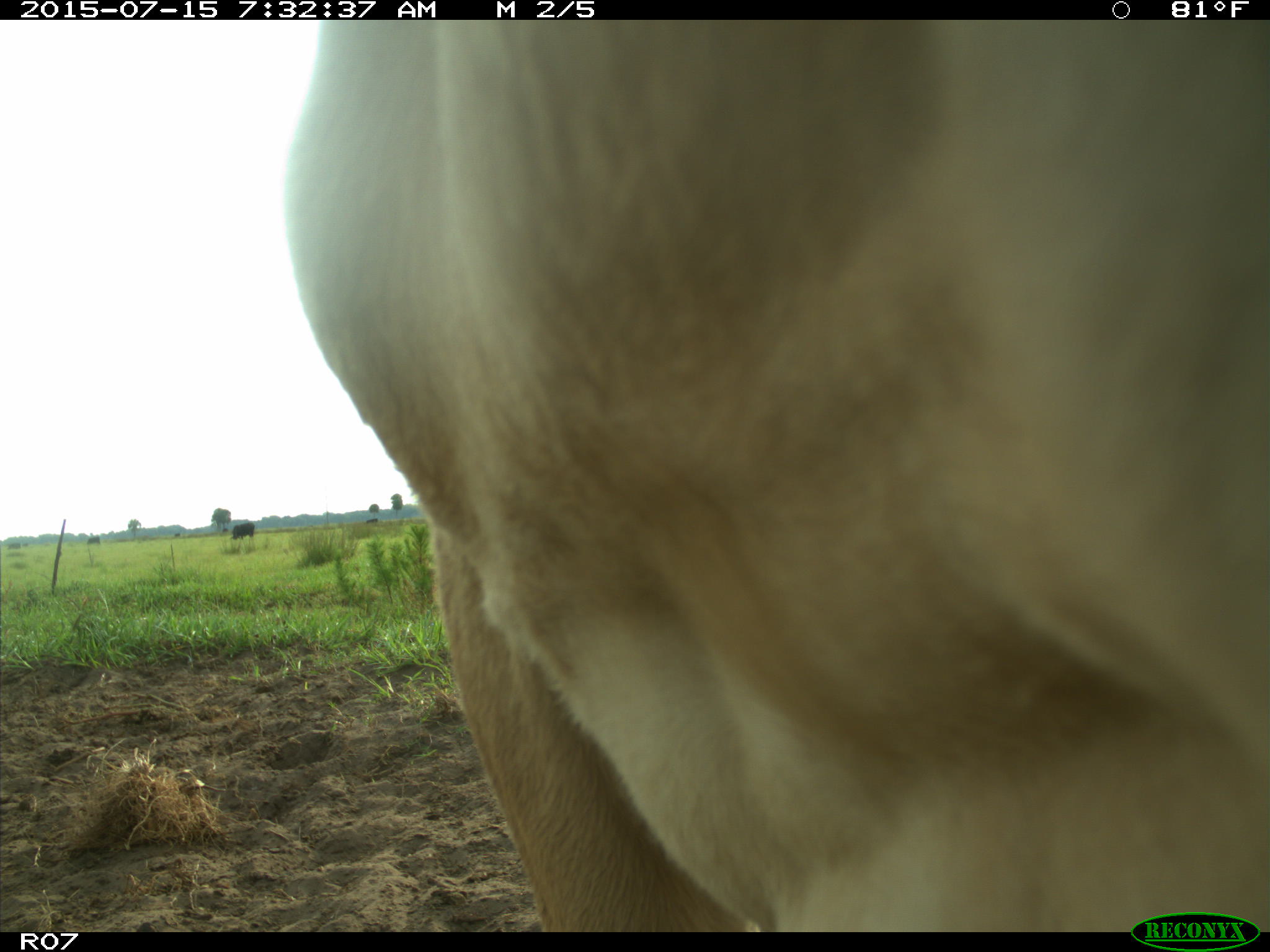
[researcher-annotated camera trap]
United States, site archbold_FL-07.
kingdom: Animalia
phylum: Chordata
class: Mammalia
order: Artiodactyla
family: Bovidae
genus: Bos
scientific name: Bos taurus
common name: domestic cow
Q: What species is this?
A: Bos taurus (domestic cow).